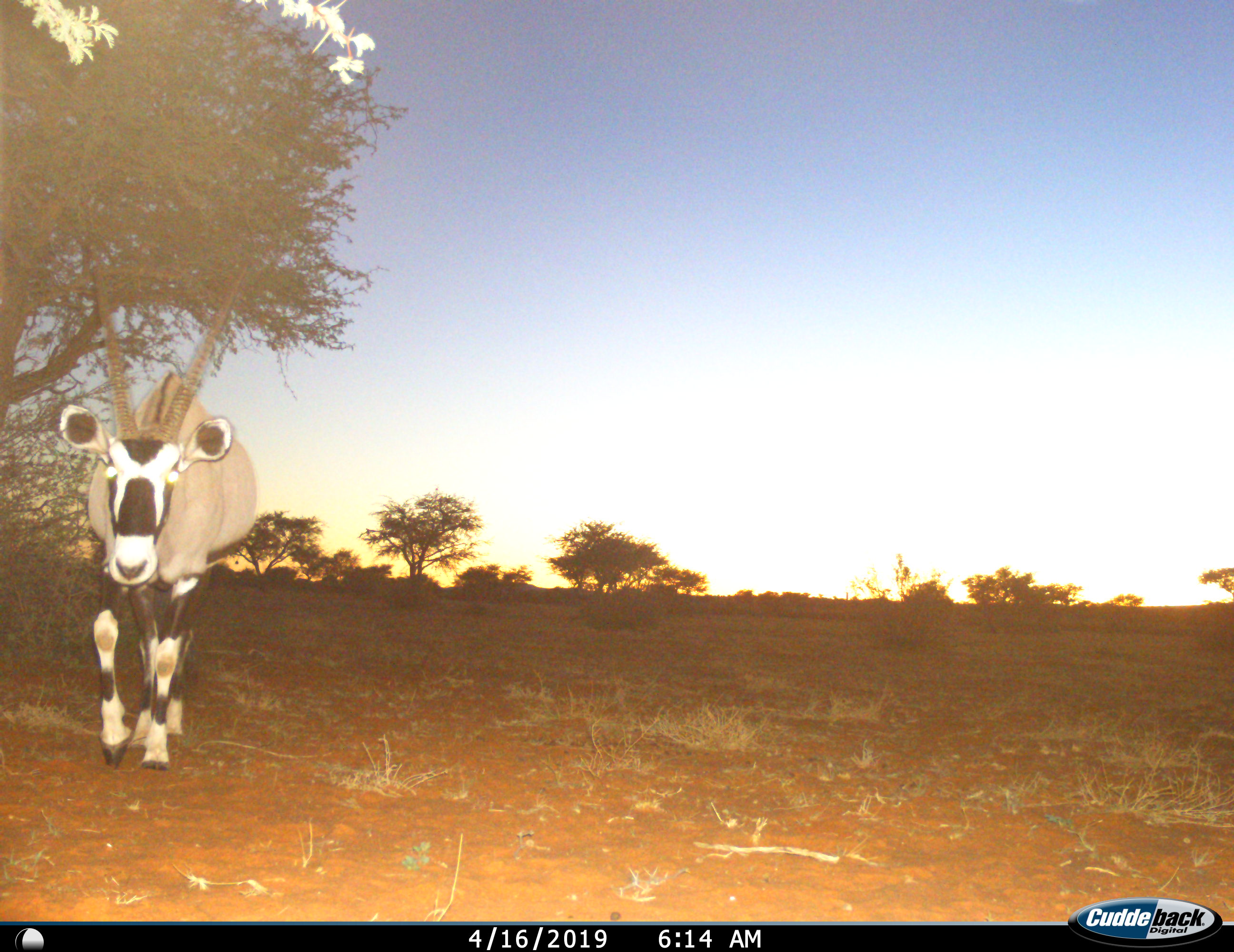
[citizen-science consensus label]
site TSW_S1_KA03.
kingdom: Animalia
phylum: Chordata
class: Mammalia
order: Artiodactyla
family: Bovidae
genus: Oryx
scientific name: Oryx gazella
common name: gemsbok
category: oryx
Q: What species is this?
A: Oryx (gemsbok) (Oryx gazella).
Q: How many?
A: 1.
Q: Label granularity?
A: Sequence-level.